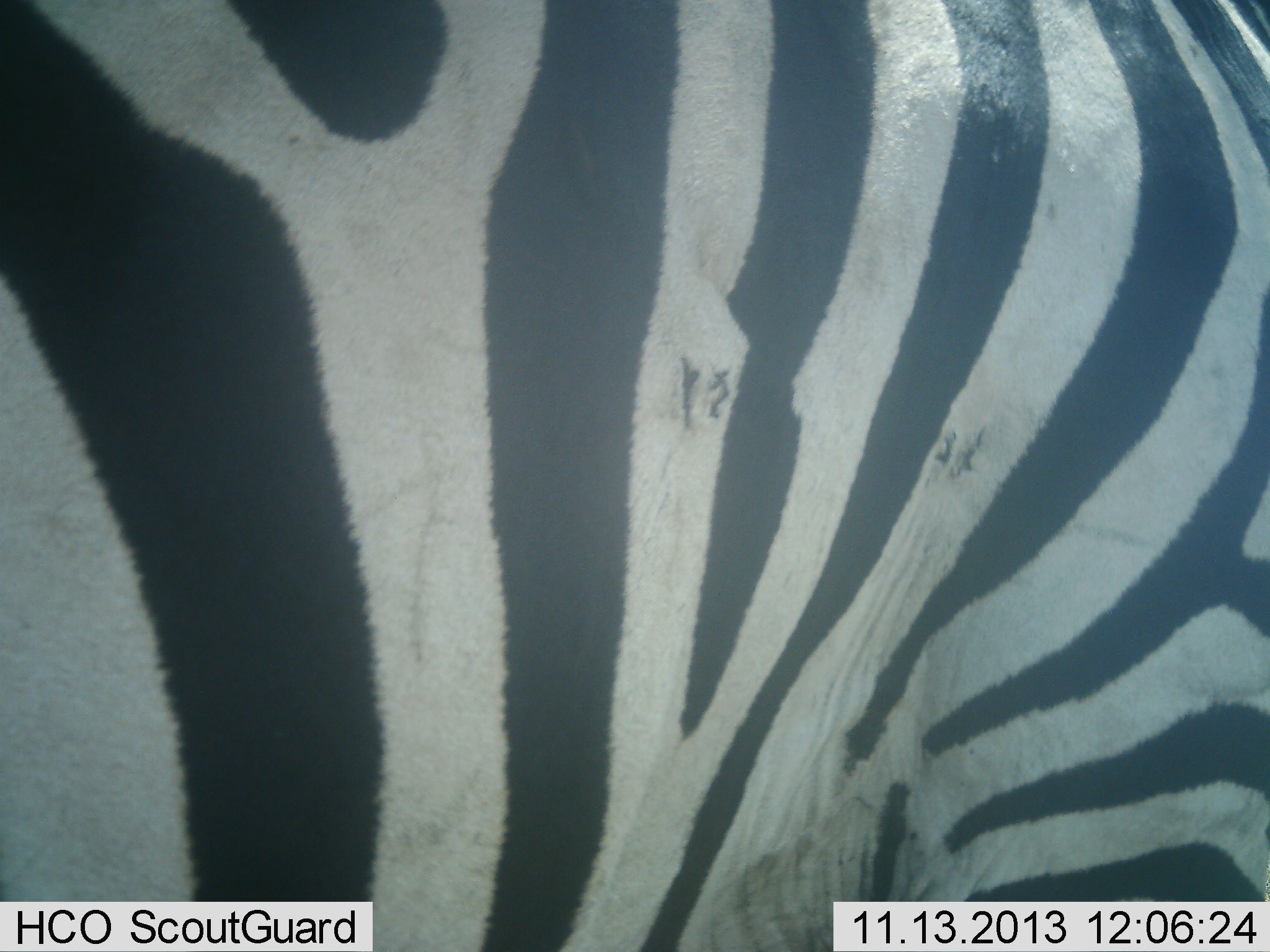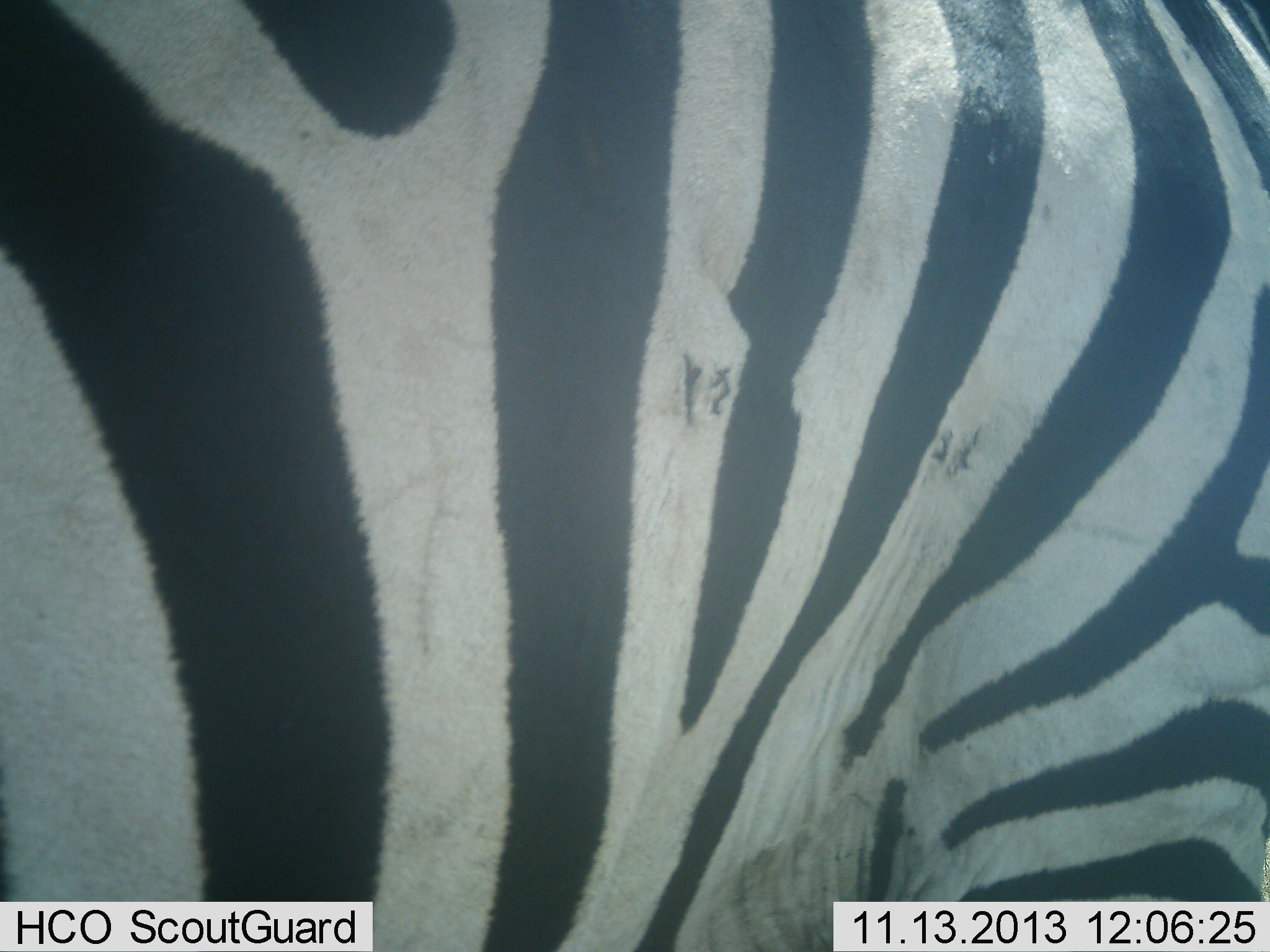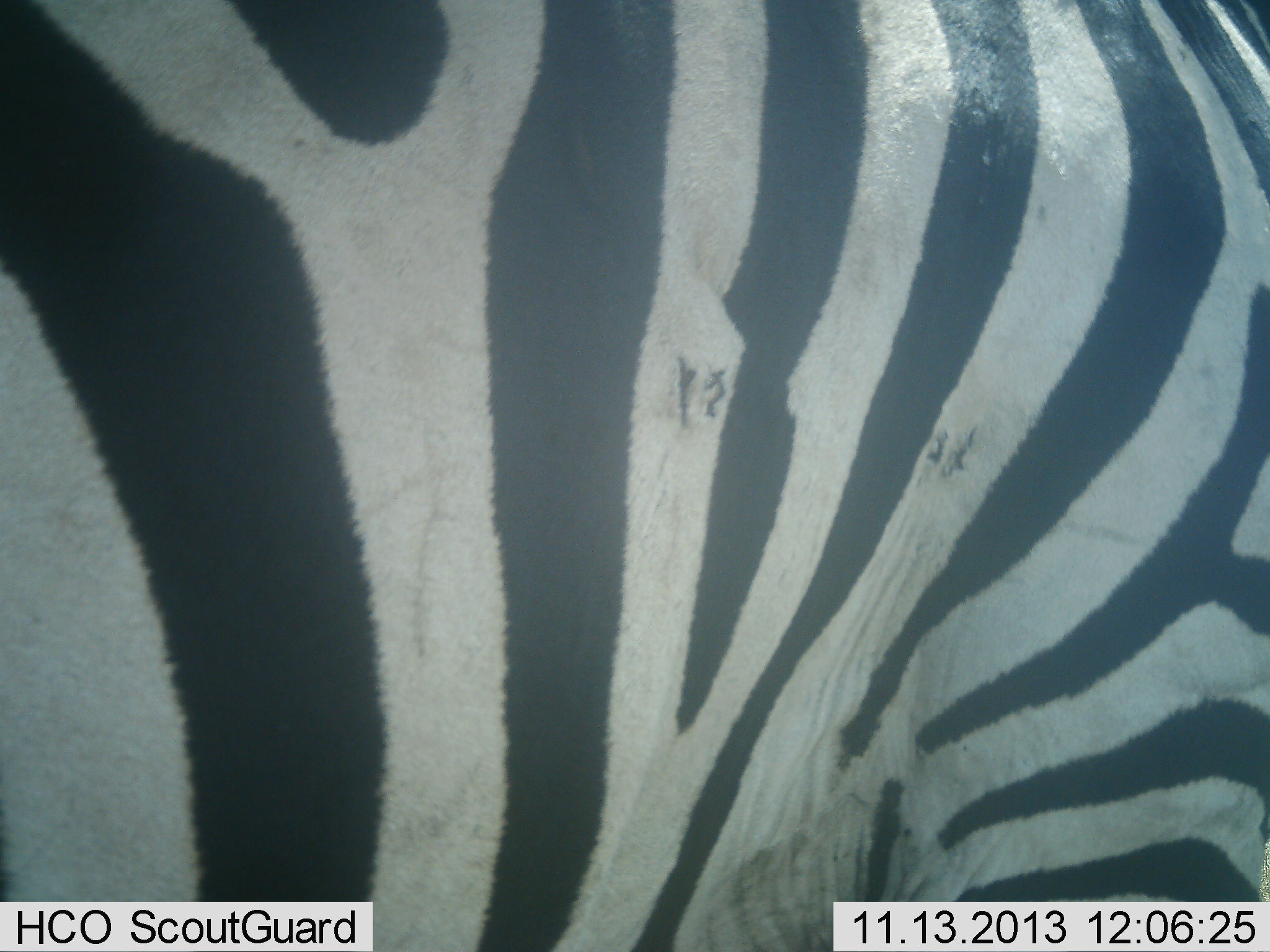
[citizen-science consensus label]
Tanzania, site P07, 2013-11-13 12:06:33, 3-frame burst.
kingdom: Animalia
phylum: Chordata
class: Mammalia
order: Perissodactyla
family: Equidae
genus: Equus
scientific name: Equus quagga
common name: plains zebra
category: zebra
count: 1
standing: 94%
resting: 0%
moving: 6%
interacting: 0%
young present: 0%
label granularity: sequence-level